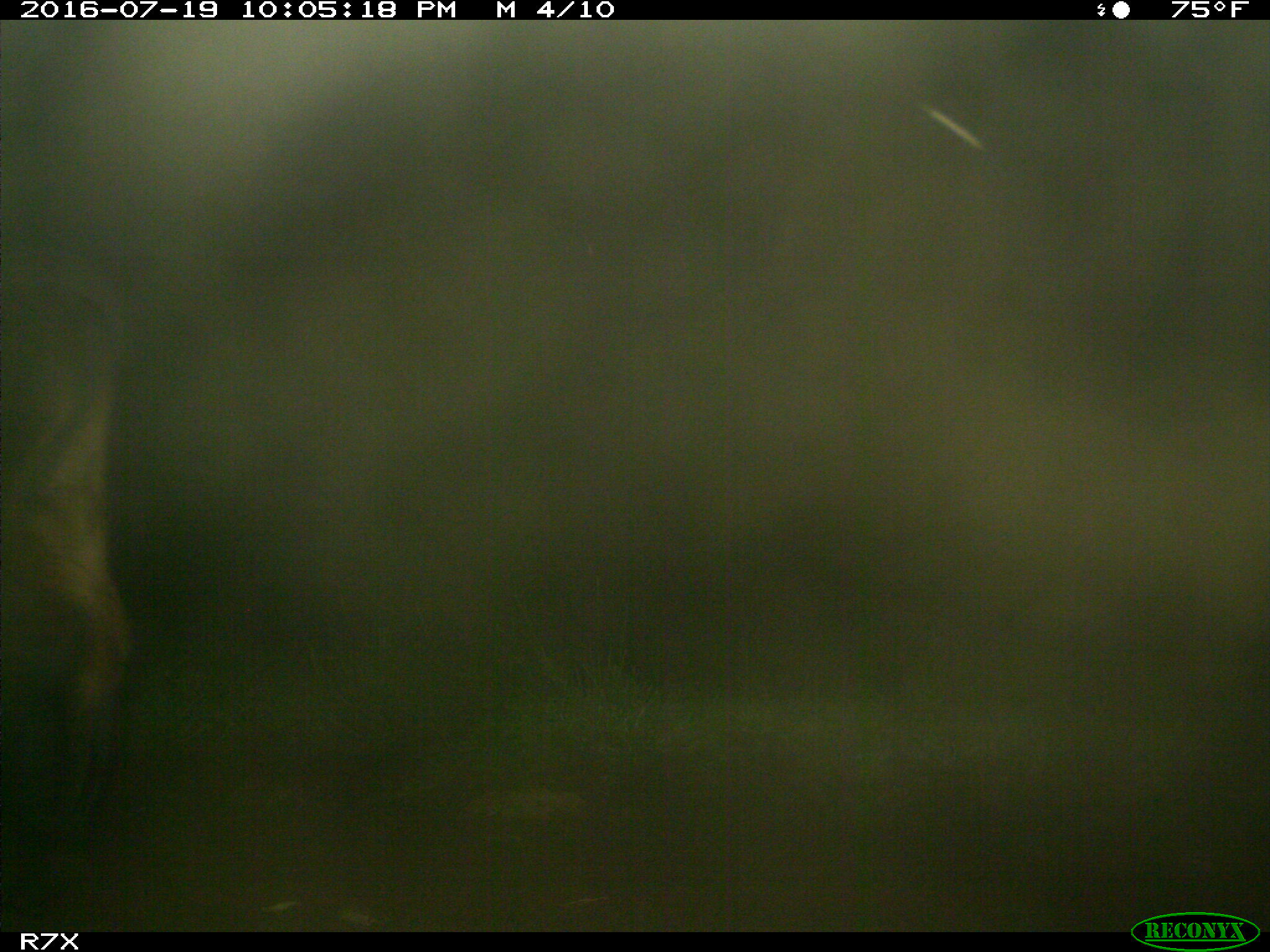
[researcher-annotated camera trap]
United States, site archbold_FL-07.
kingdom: Animalia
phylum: Chordata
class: Mammalia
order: Artiodactyla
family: Bovidae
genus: Bos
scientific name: Bos taurus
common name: domestic cow